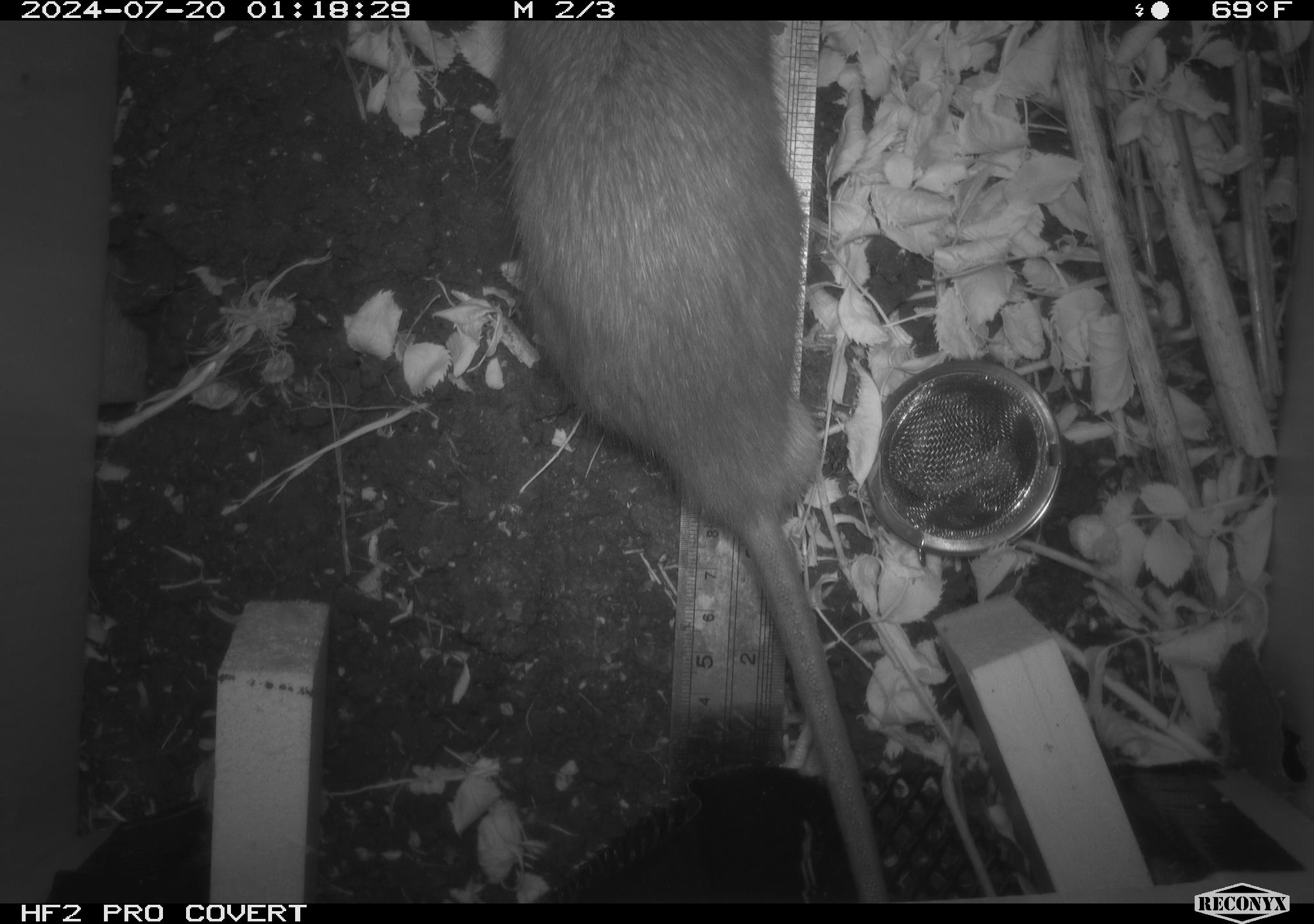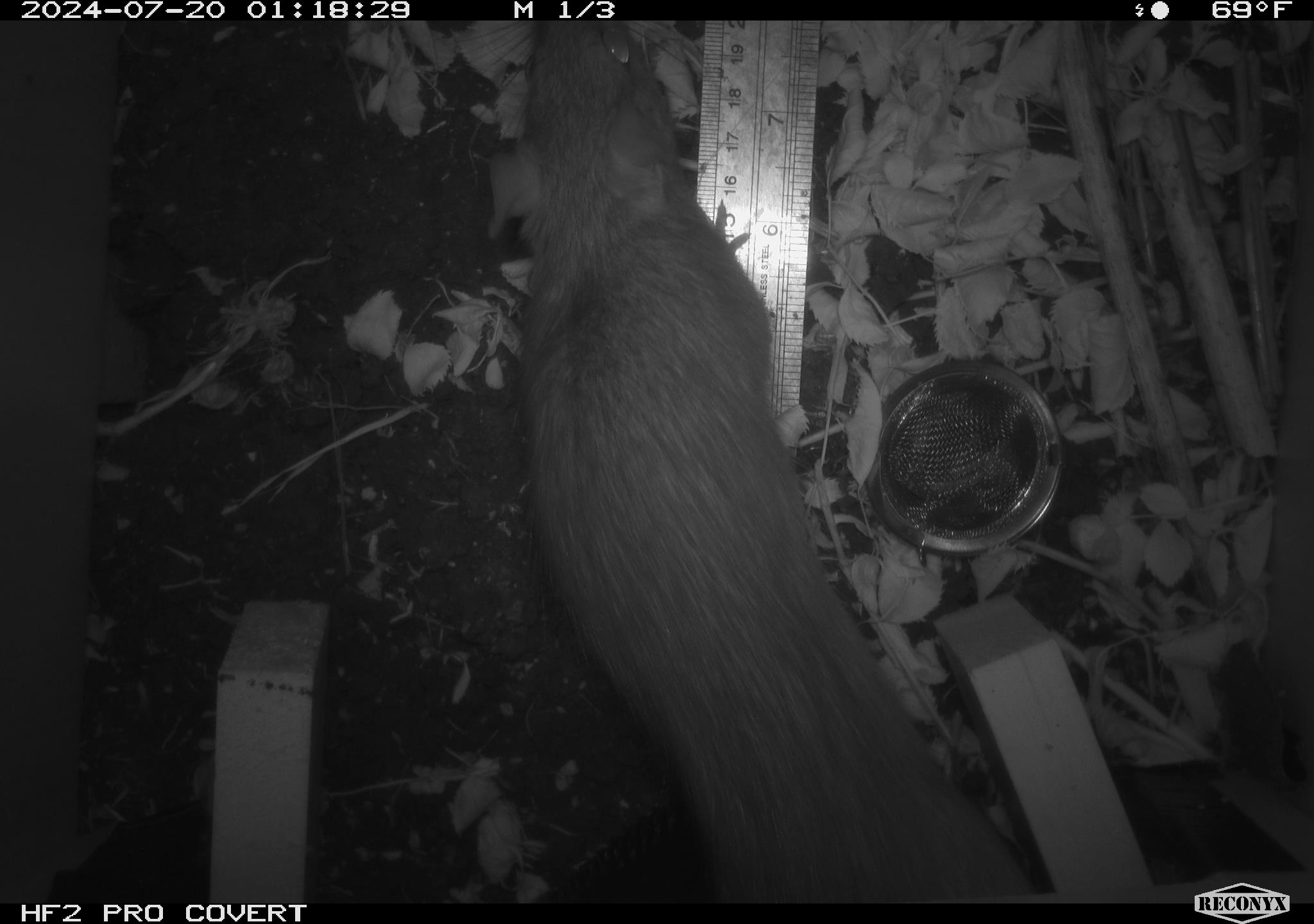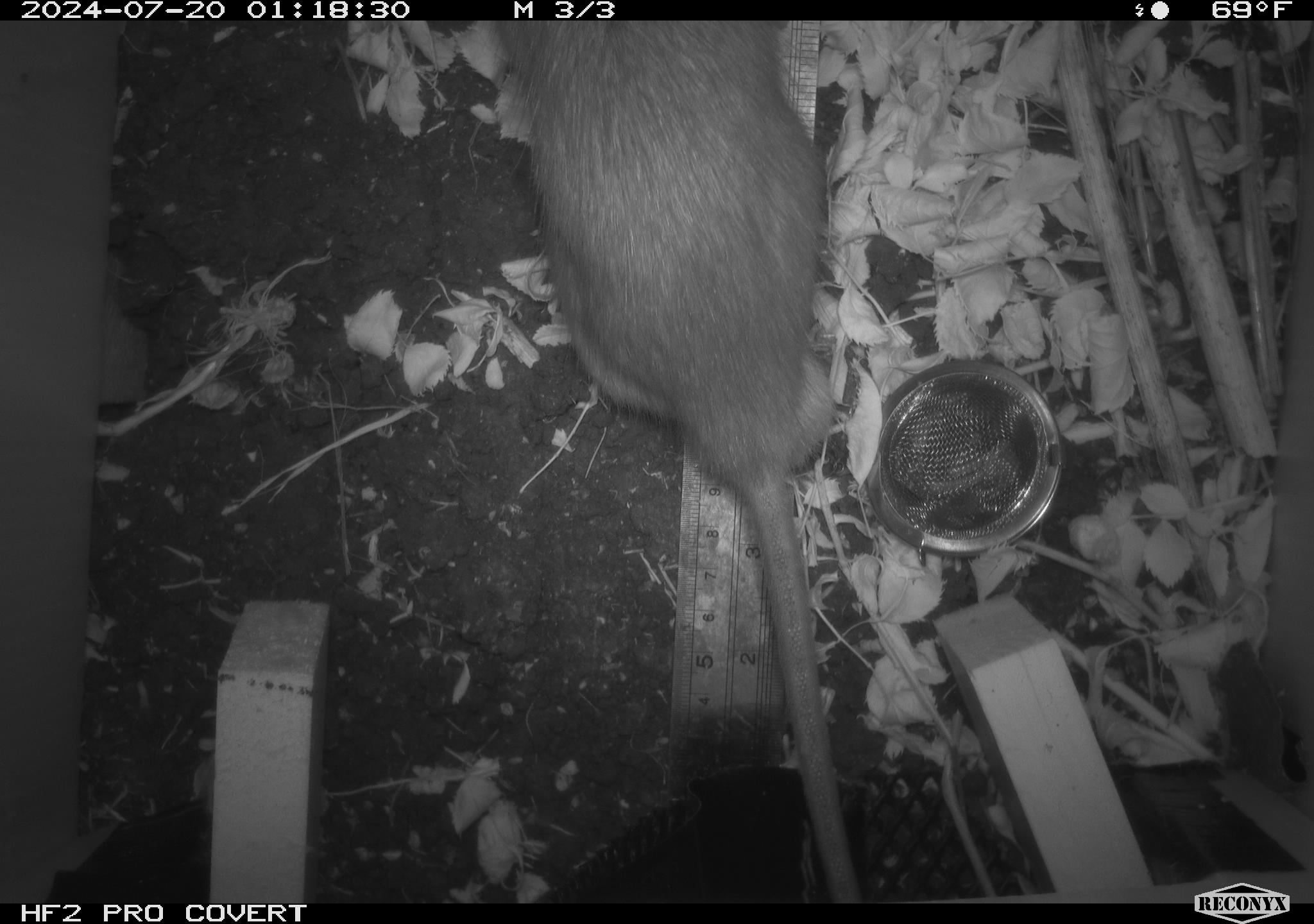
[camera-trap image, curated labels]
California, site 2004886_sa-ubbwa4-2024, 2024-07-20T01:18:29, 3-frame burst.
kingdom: Animalia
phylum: Chordata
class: Mammalia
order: Rodentia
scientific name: Rodentia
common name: woodrat or rat or mouse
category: woodrat or rat or mouse species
Woodrat or rat or mouse species (woodrat or rat or mouse) (Rodentia).